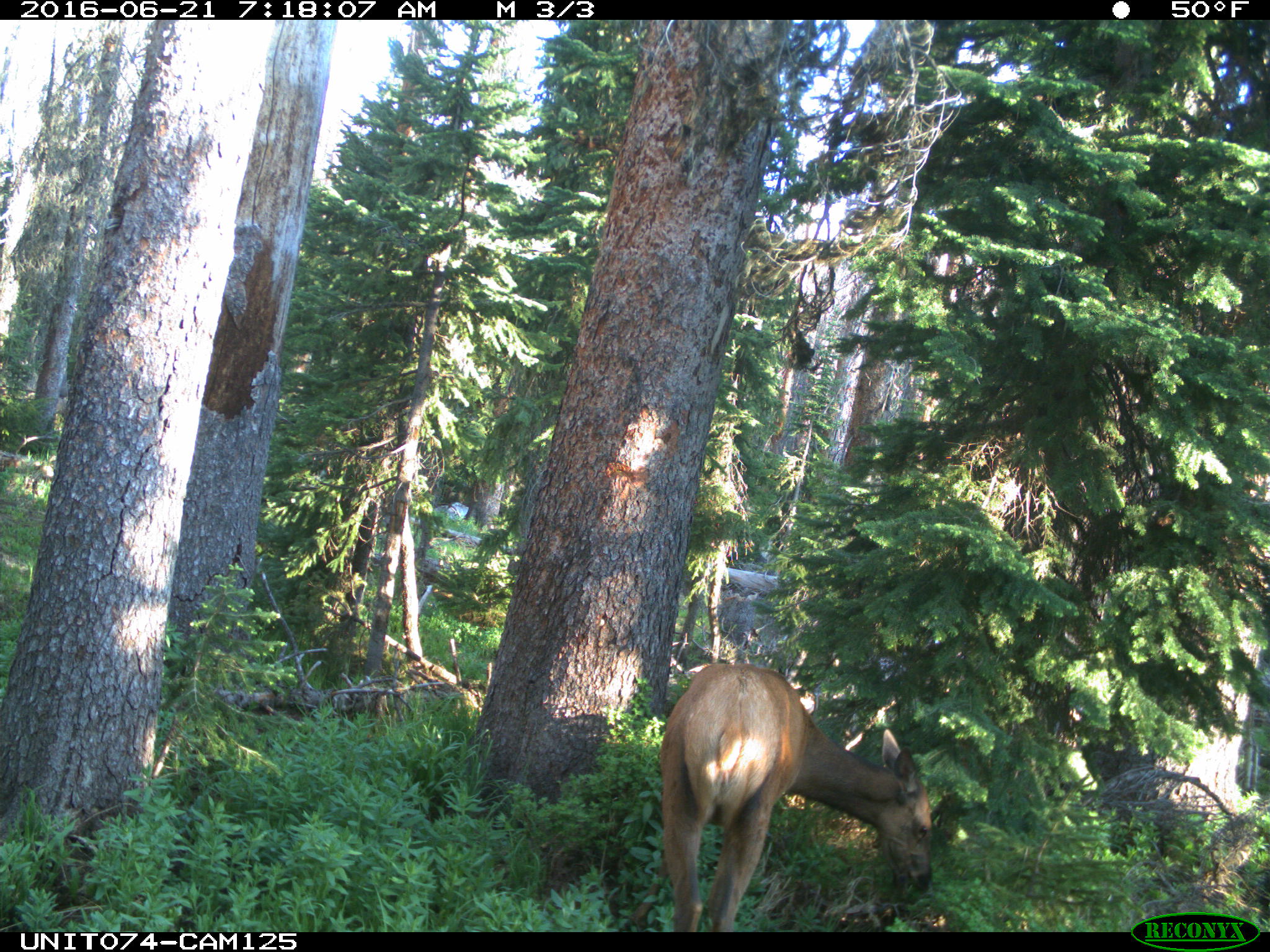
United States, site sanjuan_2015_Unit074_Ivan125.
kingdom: Animalia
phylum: Chordata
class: Mammalia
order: Artiodactyla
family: Cervidae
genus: Cervus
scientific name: Cervus elaphus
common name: red deer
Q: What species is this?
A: Cervus elaphus (red deer).